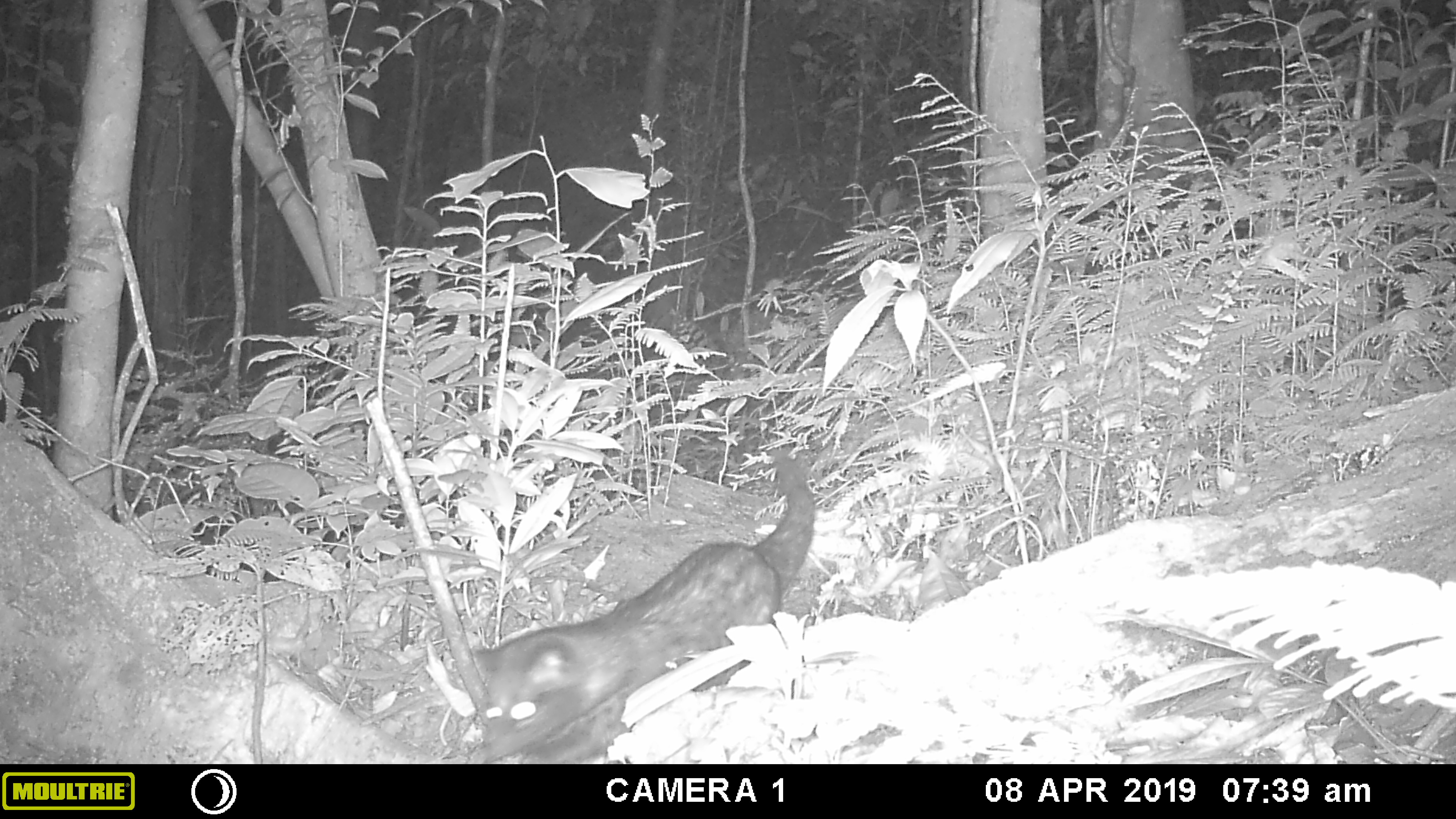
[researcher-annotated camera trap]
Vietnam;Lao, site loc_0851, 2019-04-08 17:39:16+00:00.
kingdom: Animalia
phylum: Chordata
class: Mammalia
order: Carnivora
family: Viverridae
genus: Paradoxurus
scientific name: Paradoxurus hermaphroditus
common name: common palm civet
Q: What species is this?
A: Common palm civet (Paradoxurus hermaphroditus).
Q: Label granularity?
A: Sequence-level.